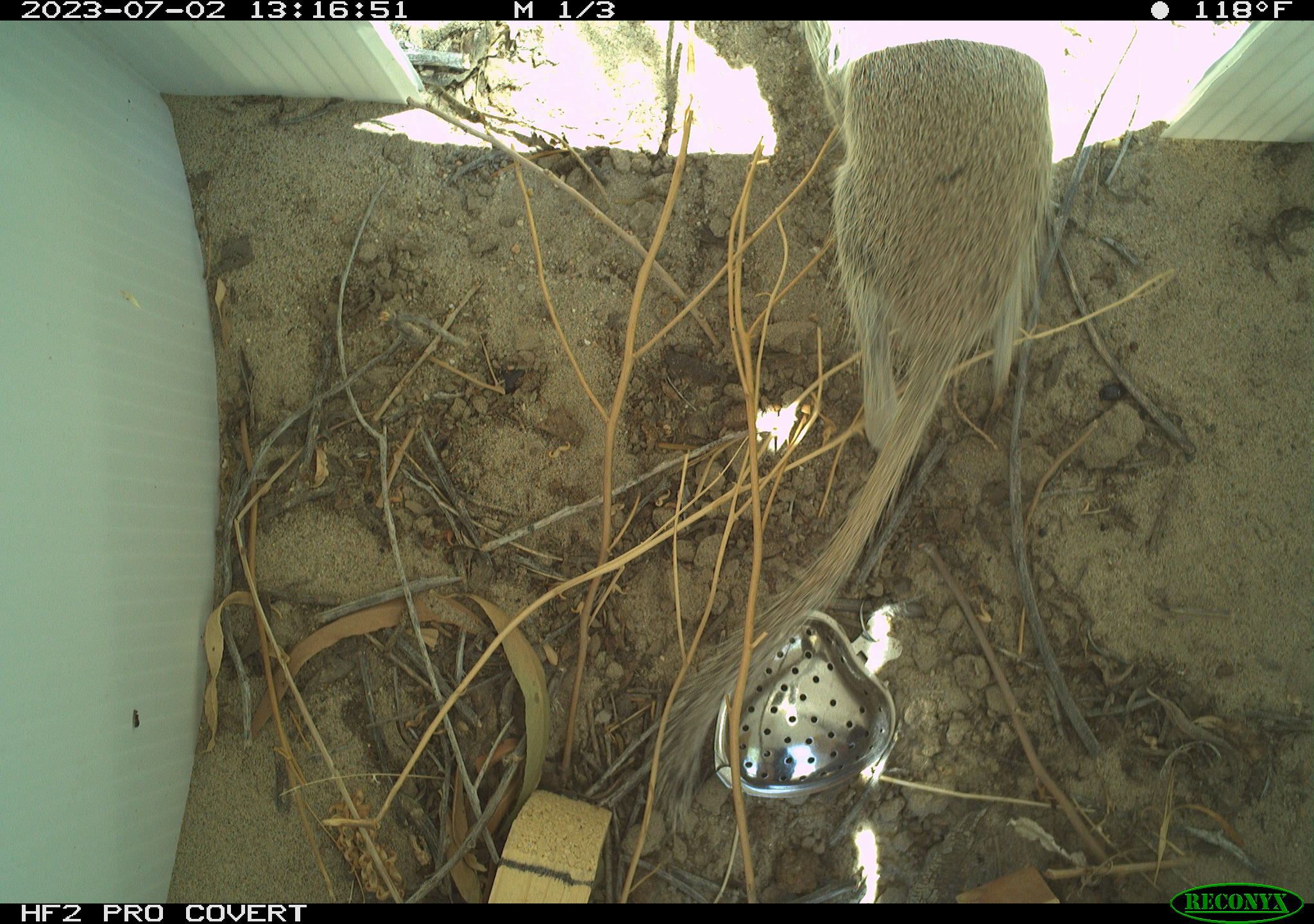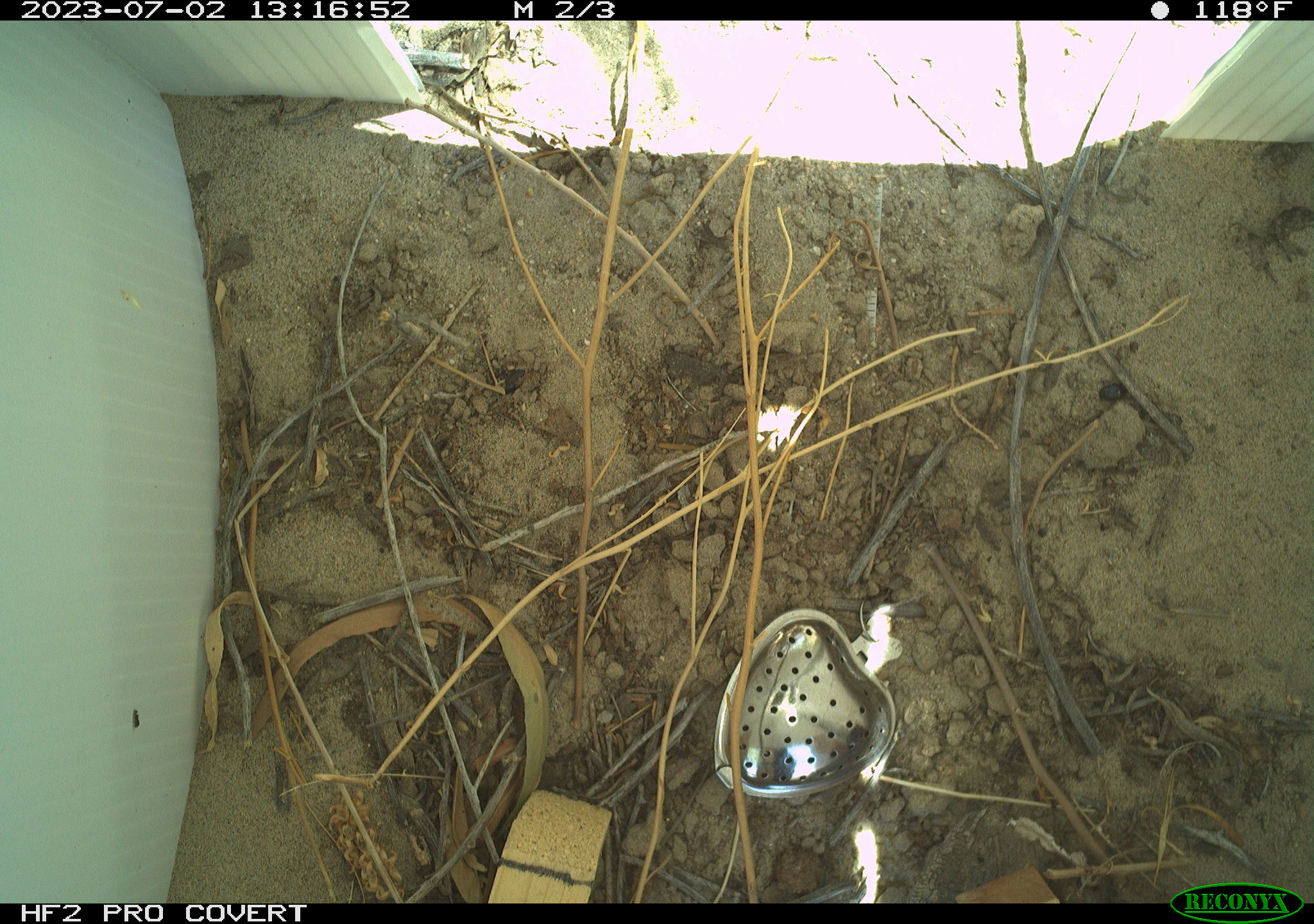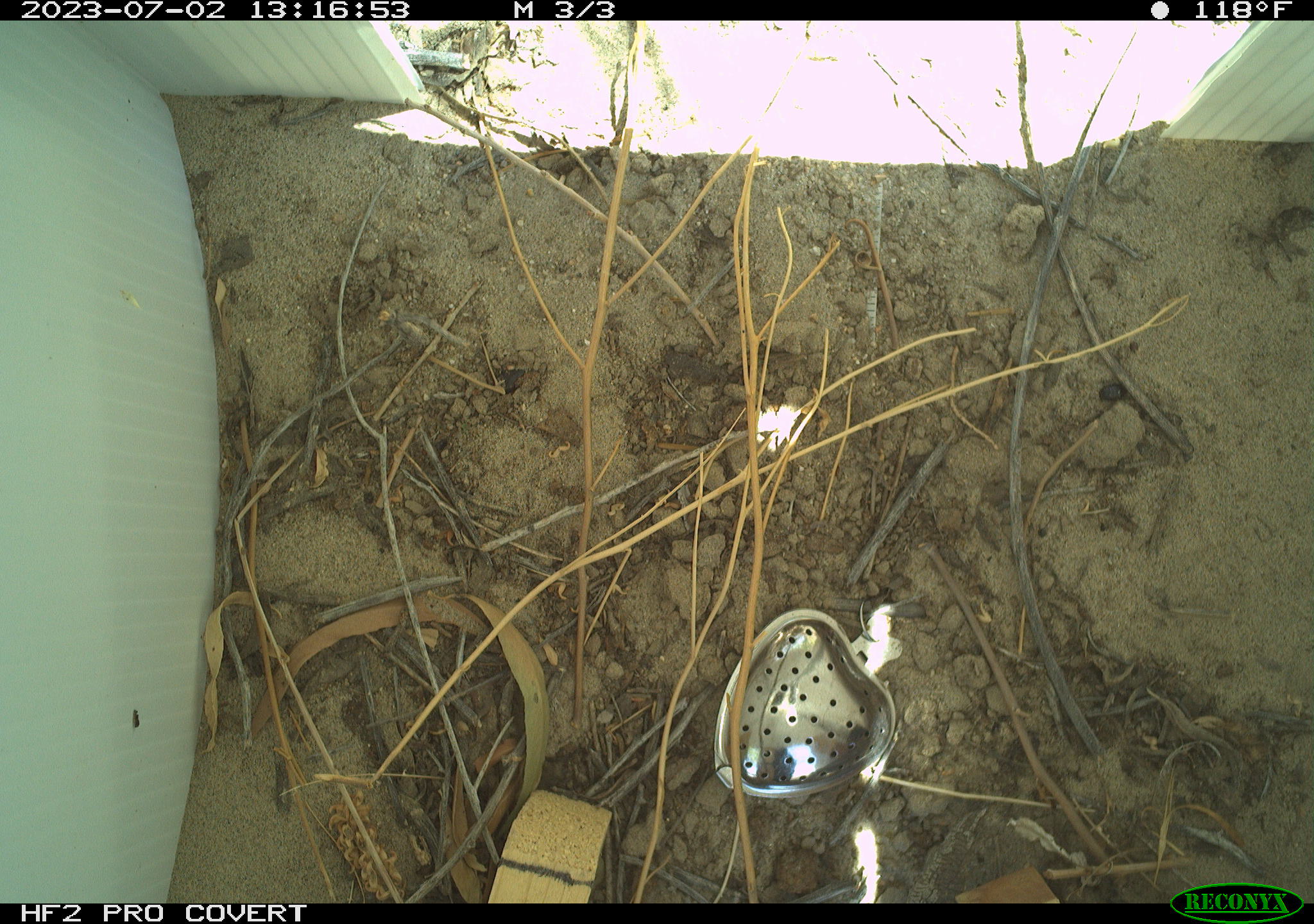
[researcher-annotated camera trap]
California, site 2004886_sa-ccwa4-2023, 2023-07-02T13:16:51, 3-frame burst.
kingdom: Animalia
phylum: Chordata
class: Mammalia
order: Rodentia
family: Sciuridae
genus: Xerospermophilus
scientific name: Xerospermophilus tereticaudus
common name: round-tailed ground squirrel